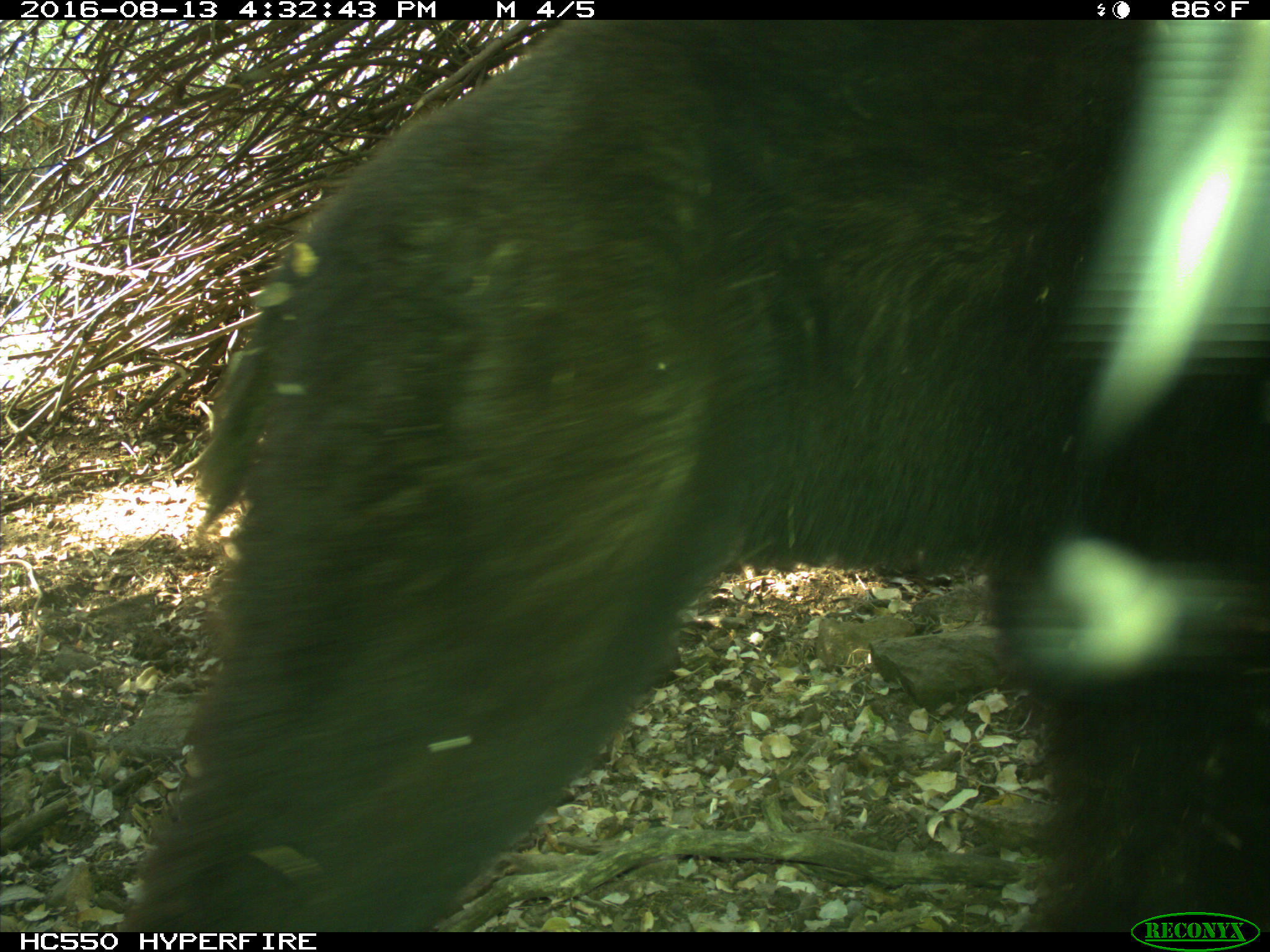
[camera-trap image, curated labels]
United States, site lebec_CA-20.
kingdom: Animalia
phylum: Chordata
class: Mammalia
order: Carnivora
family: Ursidae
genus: Ursus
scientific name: Ursus americanus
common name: american black bear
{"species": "Ursus americanus (american black bear)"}